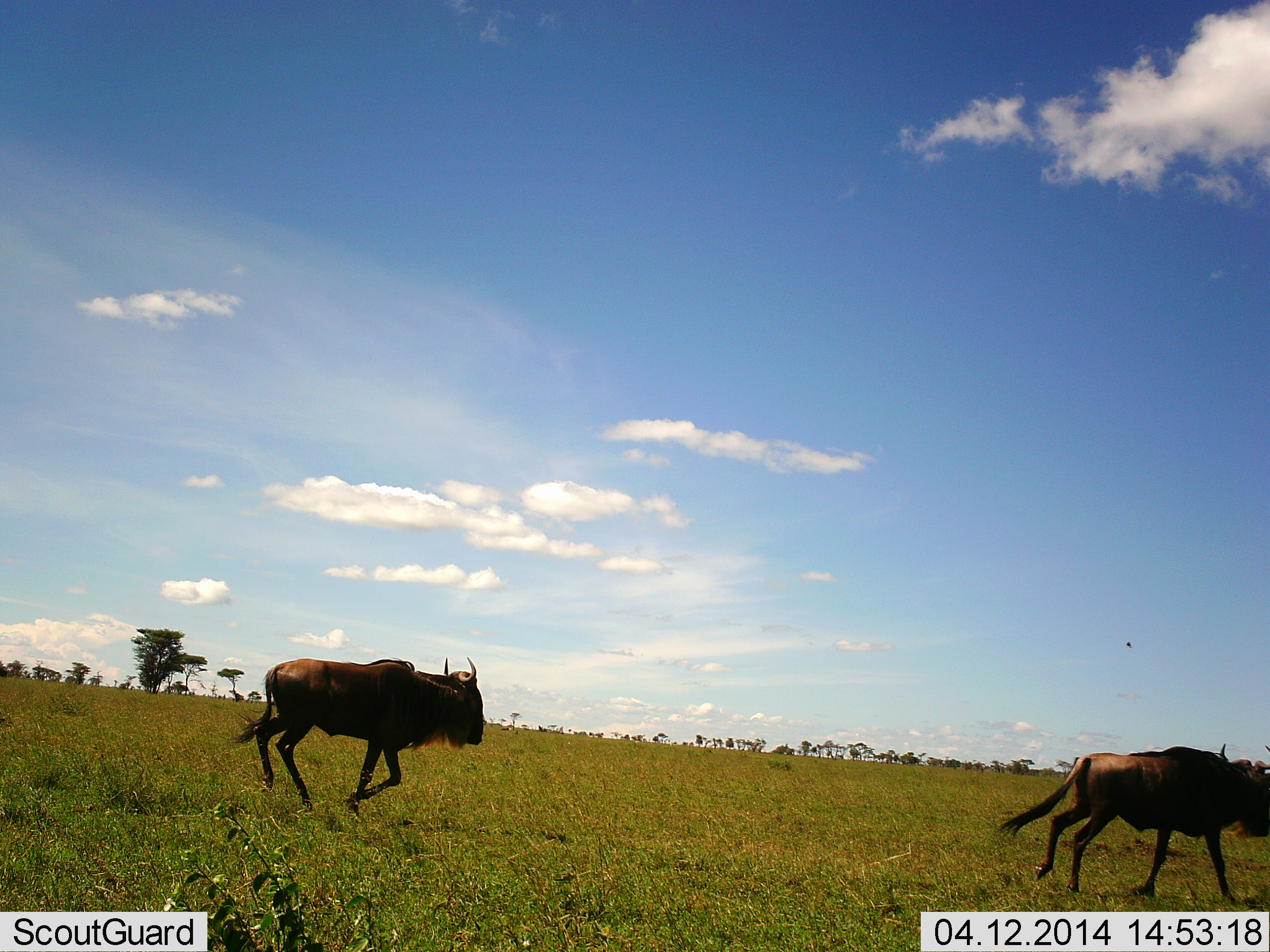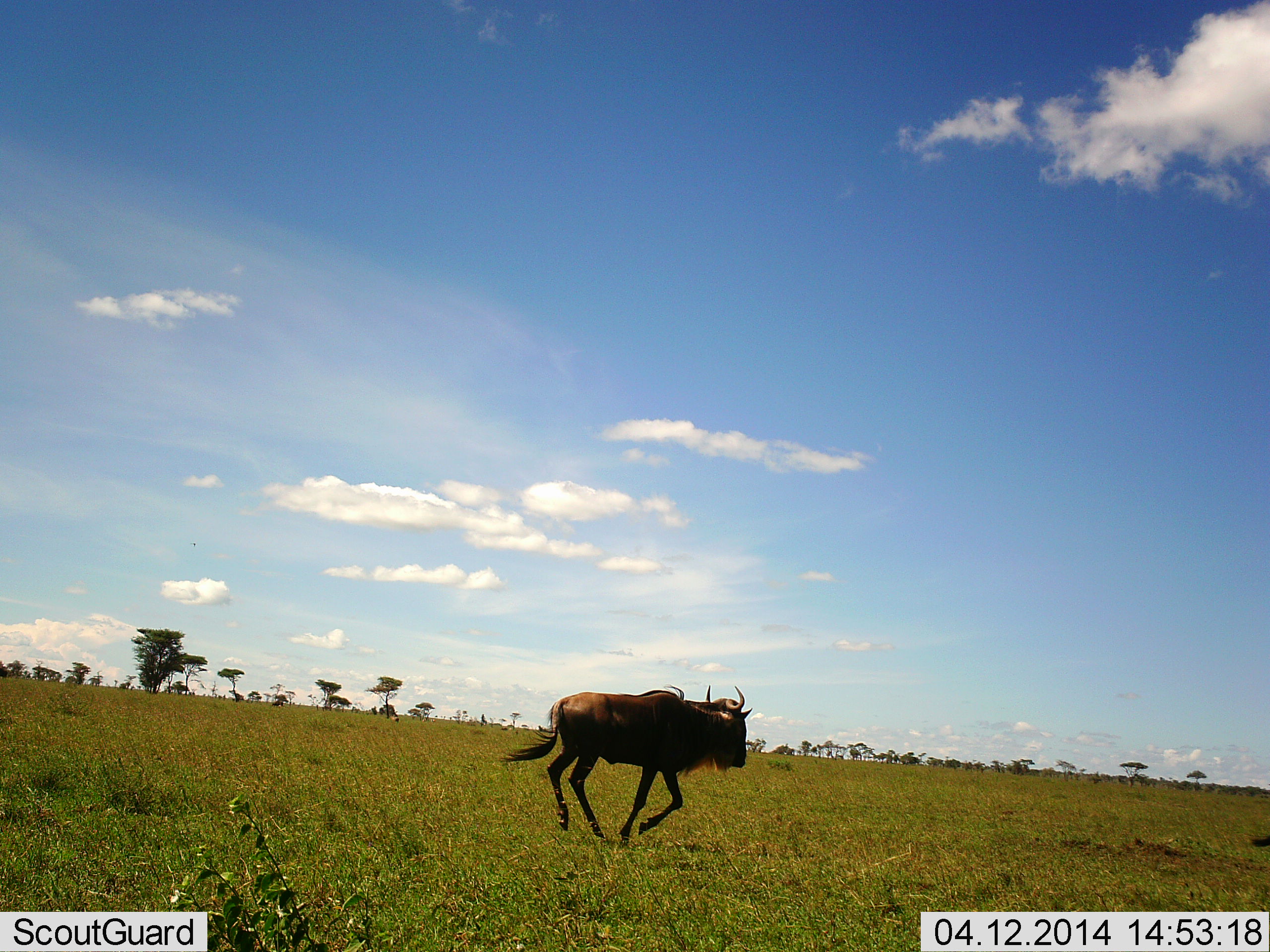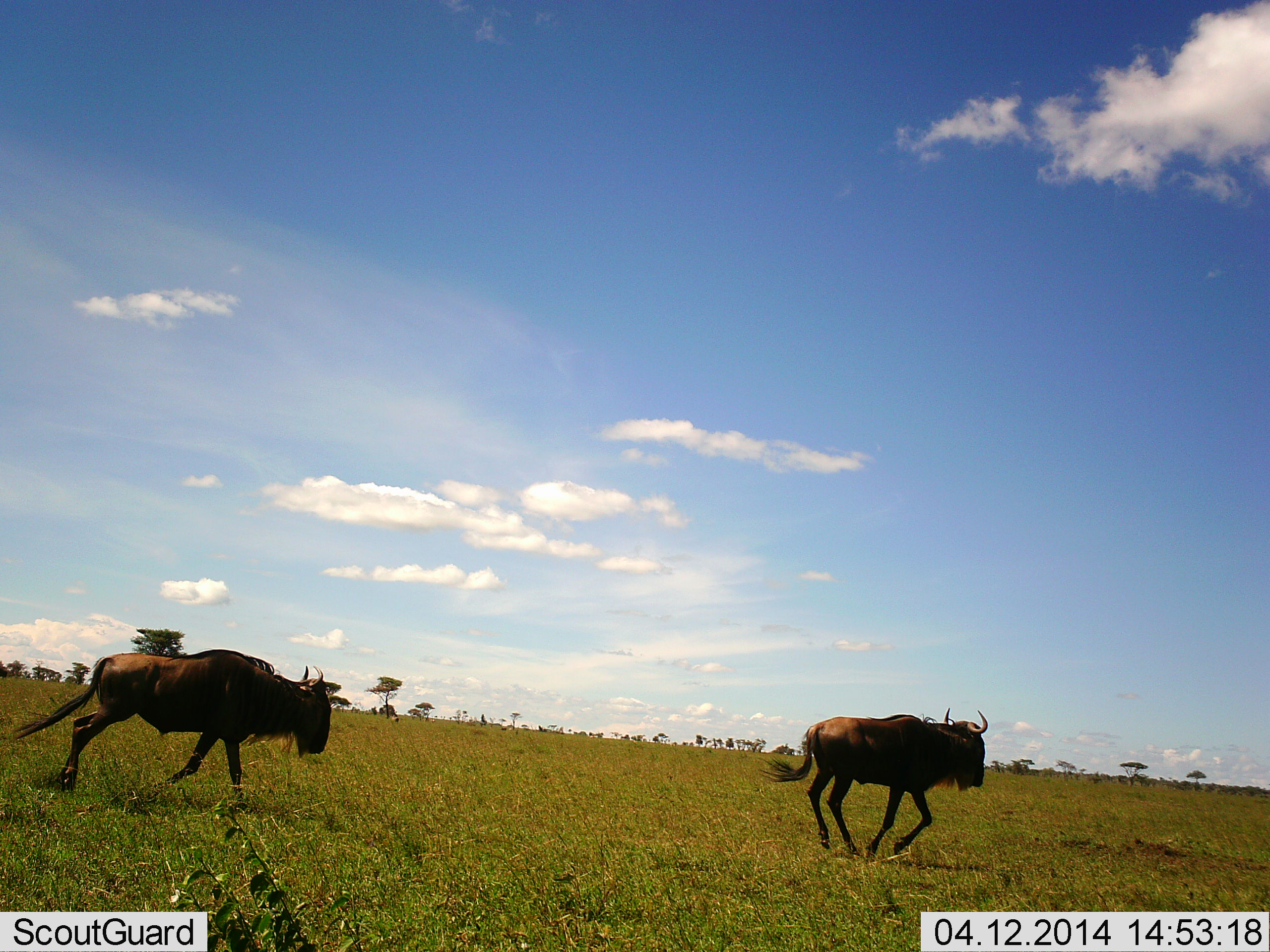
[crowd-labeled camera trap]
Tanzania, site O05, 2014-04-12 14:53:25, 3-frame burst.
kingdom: Animalia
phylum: Chordata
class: Mammalia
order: Artiodactyla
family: Bovidae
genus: Connochaetes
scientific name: Connochaetes taurinus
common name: blue wildebeest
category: wildebeest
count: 3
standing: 0%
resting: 0%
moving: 100%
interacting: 0%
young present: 0%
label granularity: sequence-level